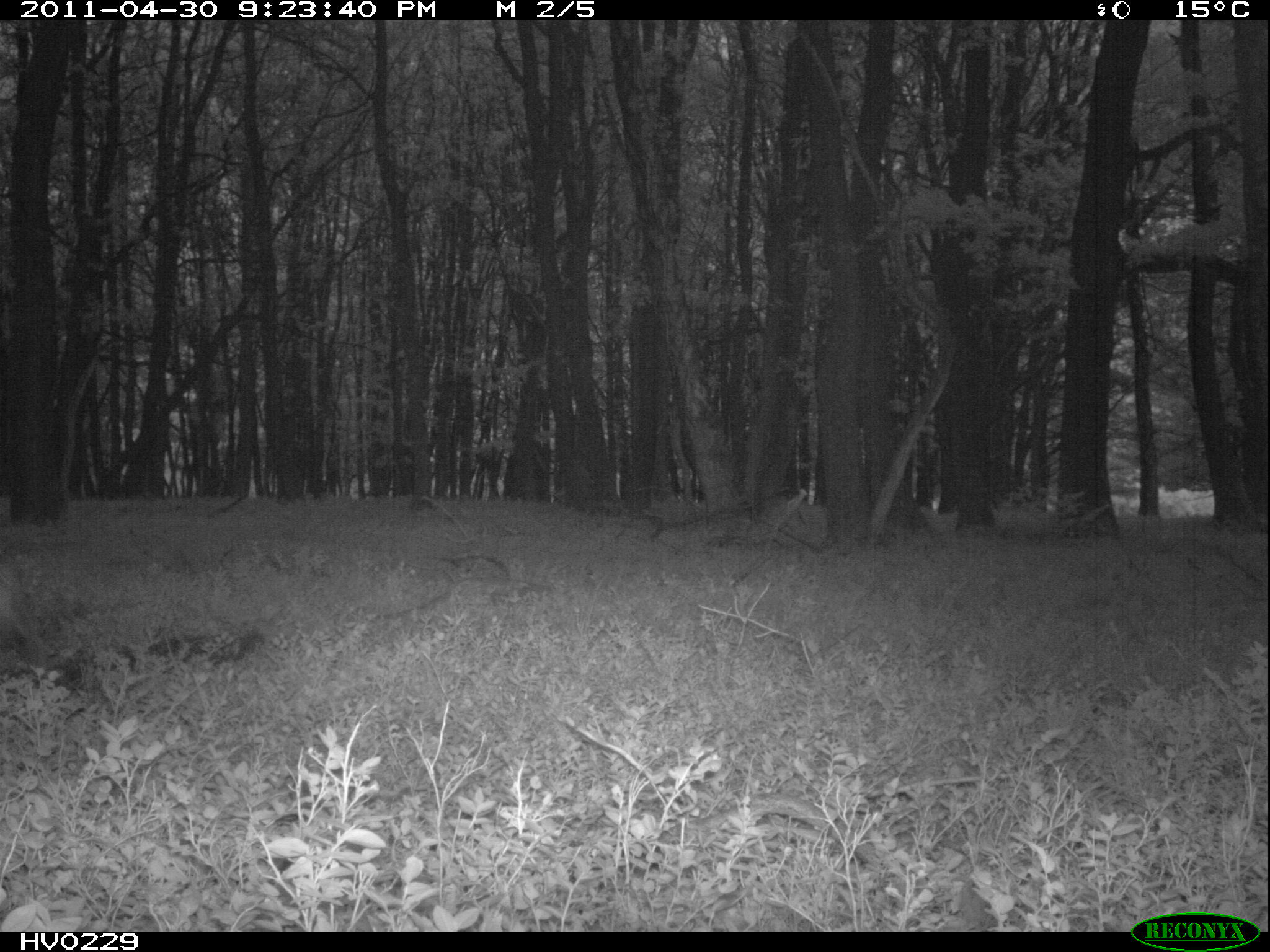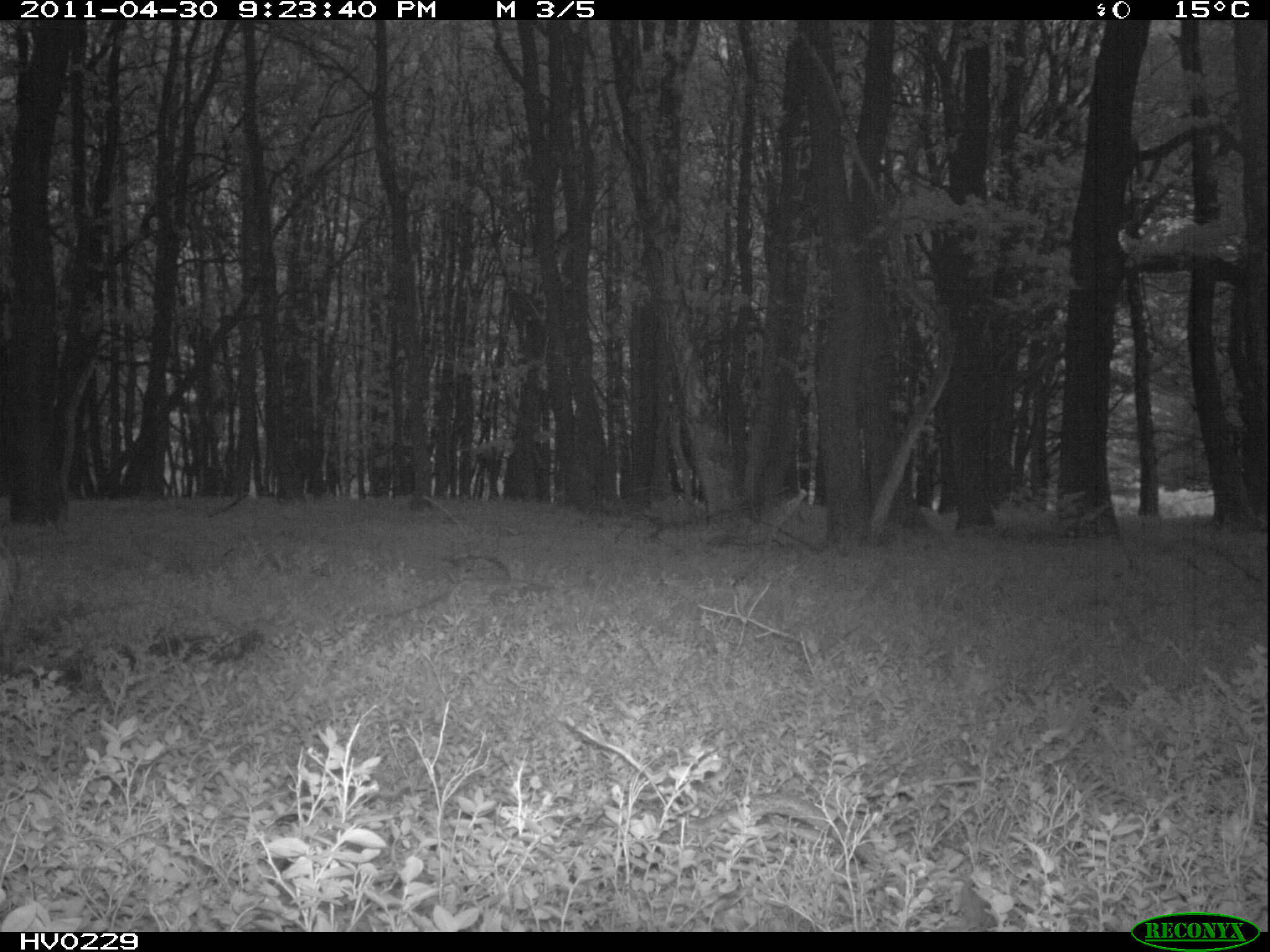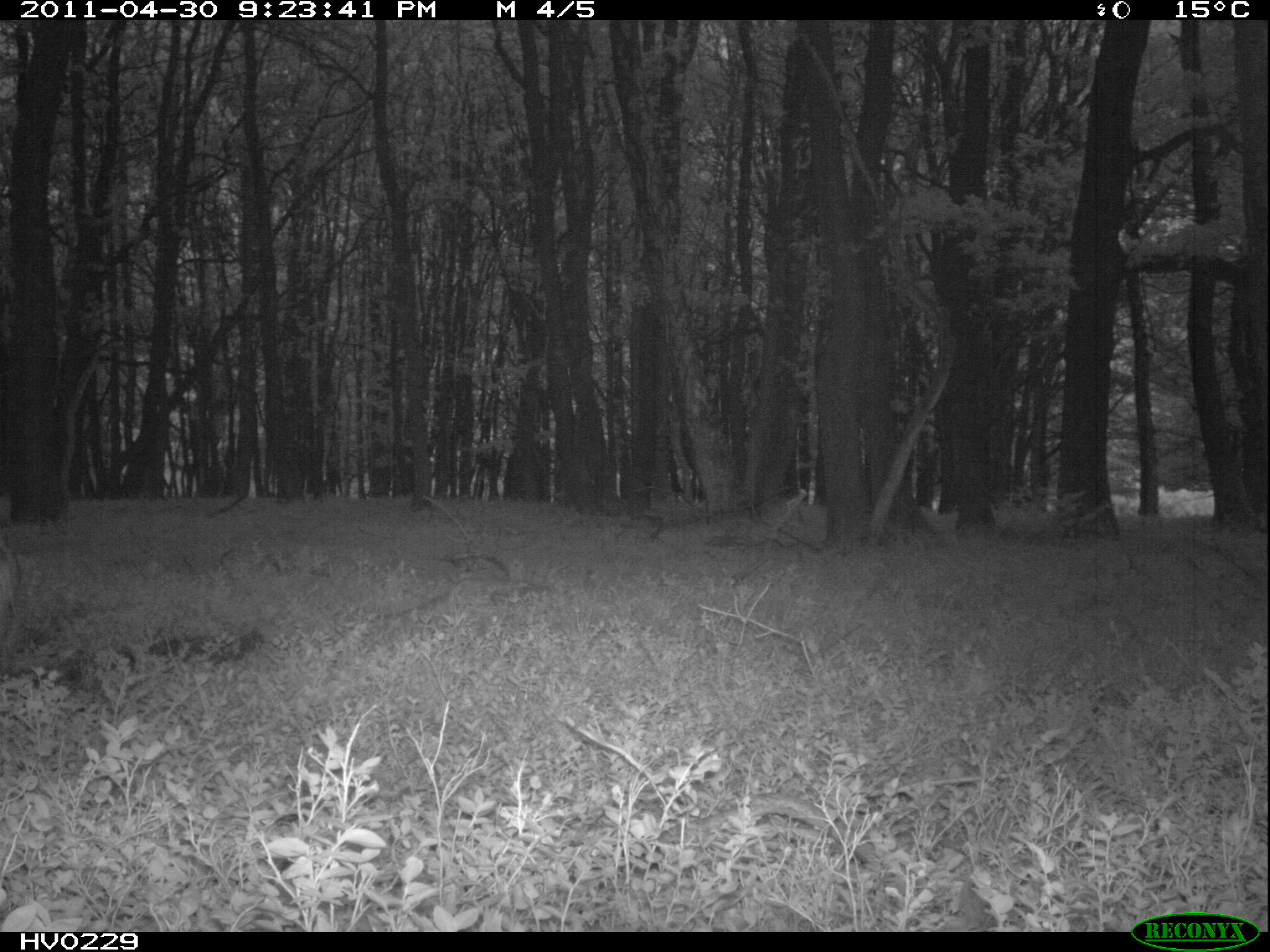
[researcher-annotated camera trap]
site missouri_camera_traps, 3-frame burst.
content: no animal present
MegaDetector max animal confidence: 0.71